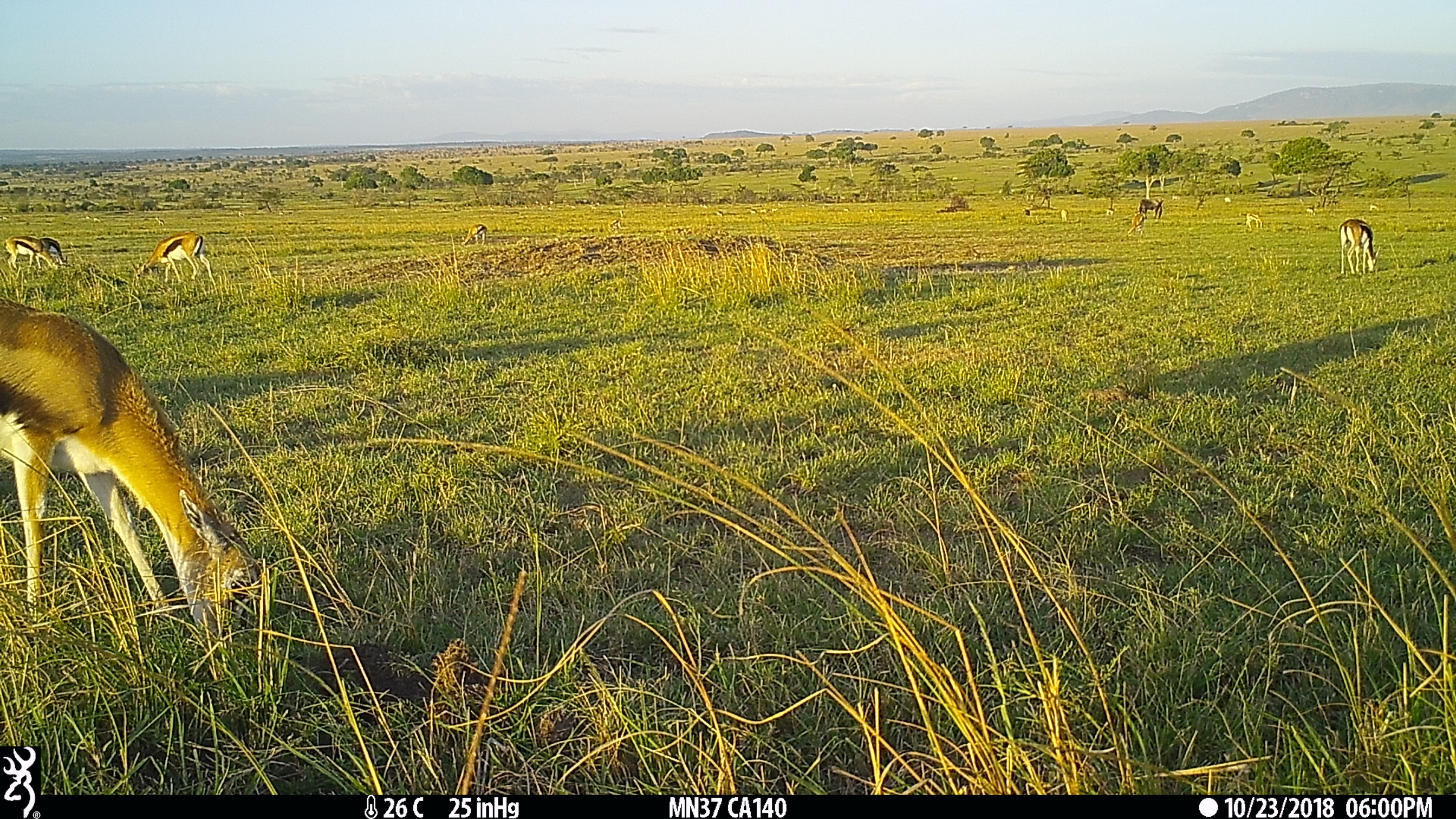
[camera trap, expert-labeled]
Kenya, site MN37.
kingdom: Animalia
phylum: Chordata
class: Mammalia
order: Artiodactyla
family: Bovidae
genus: Eudorcas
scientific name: Eudorcas thomsonii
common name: thomon's gazelle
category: gazelle thomsons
Gazelle thomsons (thomon's gazelle) (Eudorcas thomsonii).